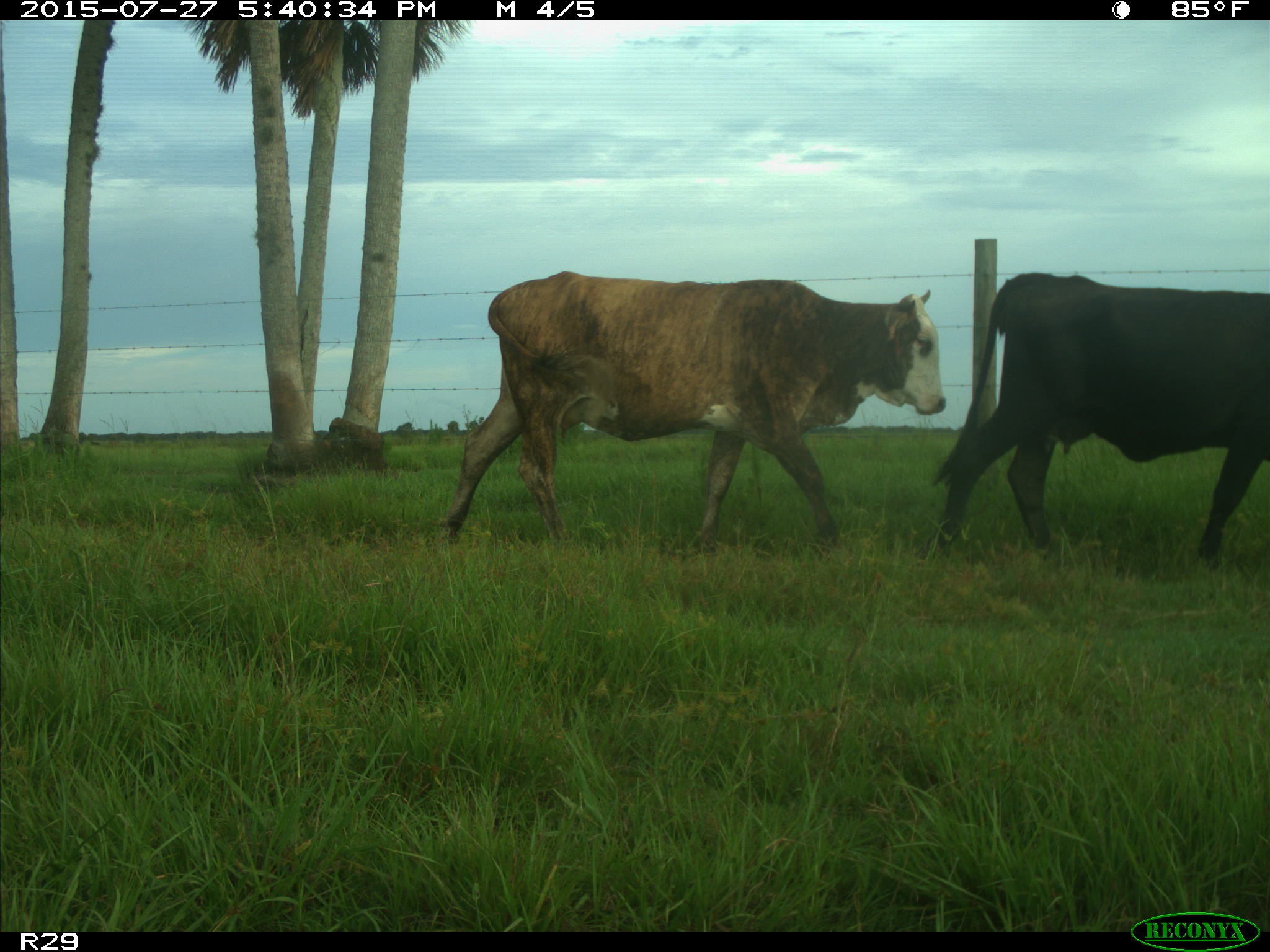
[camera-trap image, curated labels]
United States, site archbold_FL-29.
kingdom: Animalia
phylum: Chordata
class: Mammalia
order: Artiodactyla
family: Bovidae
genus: Bos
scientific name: Bos taurus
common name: domestic cow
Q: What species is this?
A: Bos taurus (domestic cow).